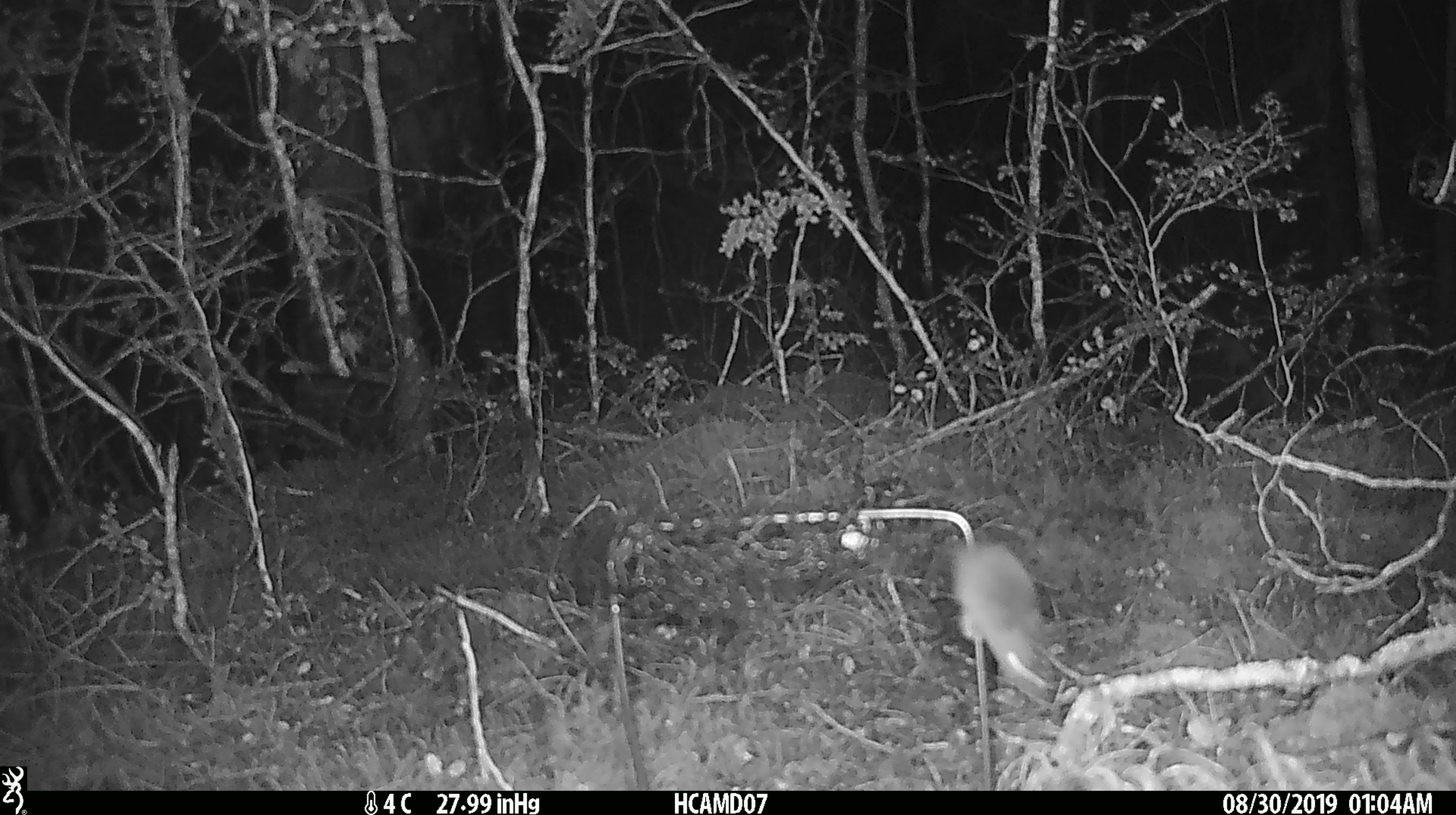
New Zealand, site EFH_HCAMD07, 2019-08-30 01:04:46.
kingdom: Animalia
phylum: Chordata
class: Mammalia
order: Rodentia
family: Muridae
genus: Mus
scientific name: Mus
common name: mouse